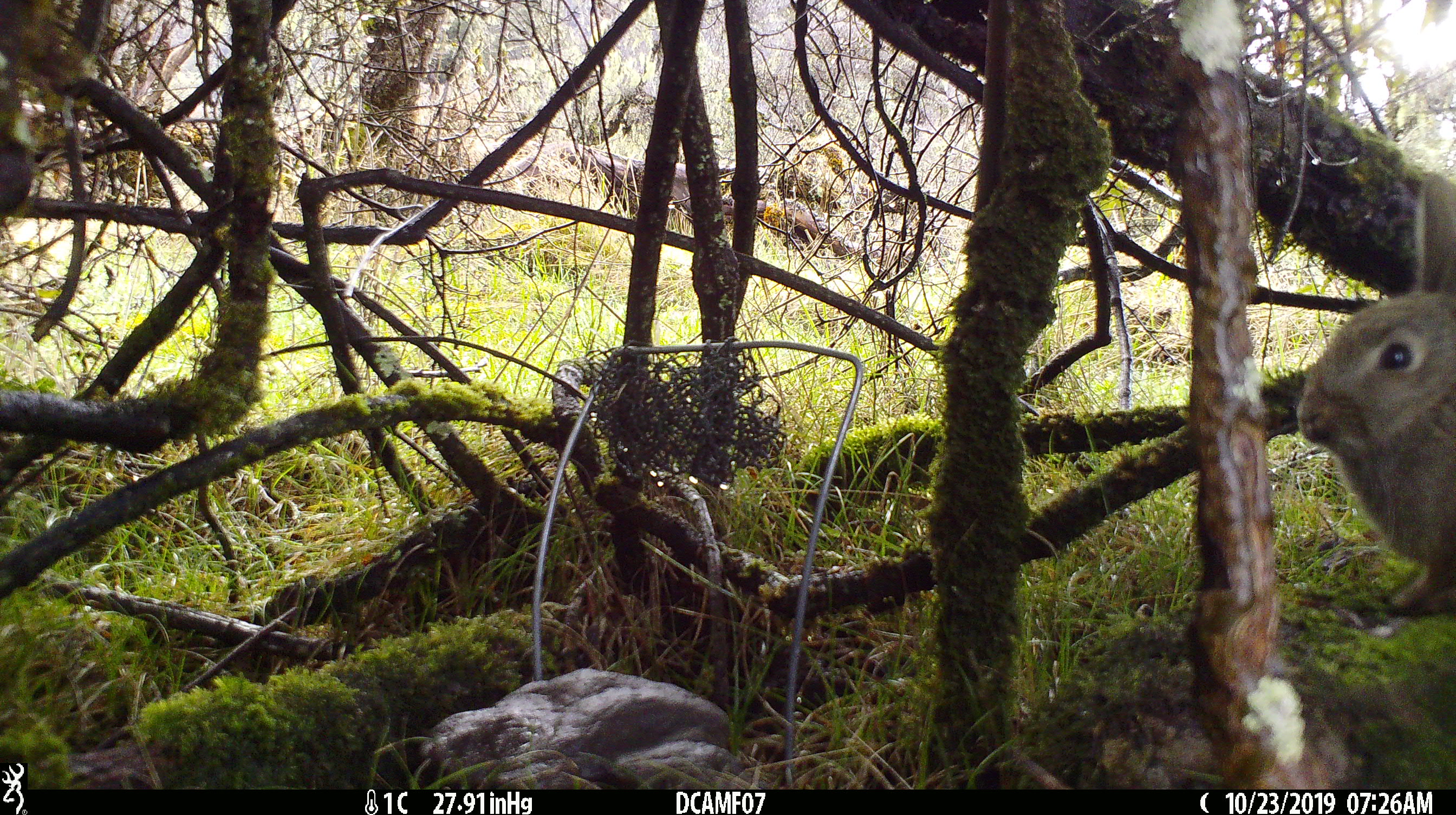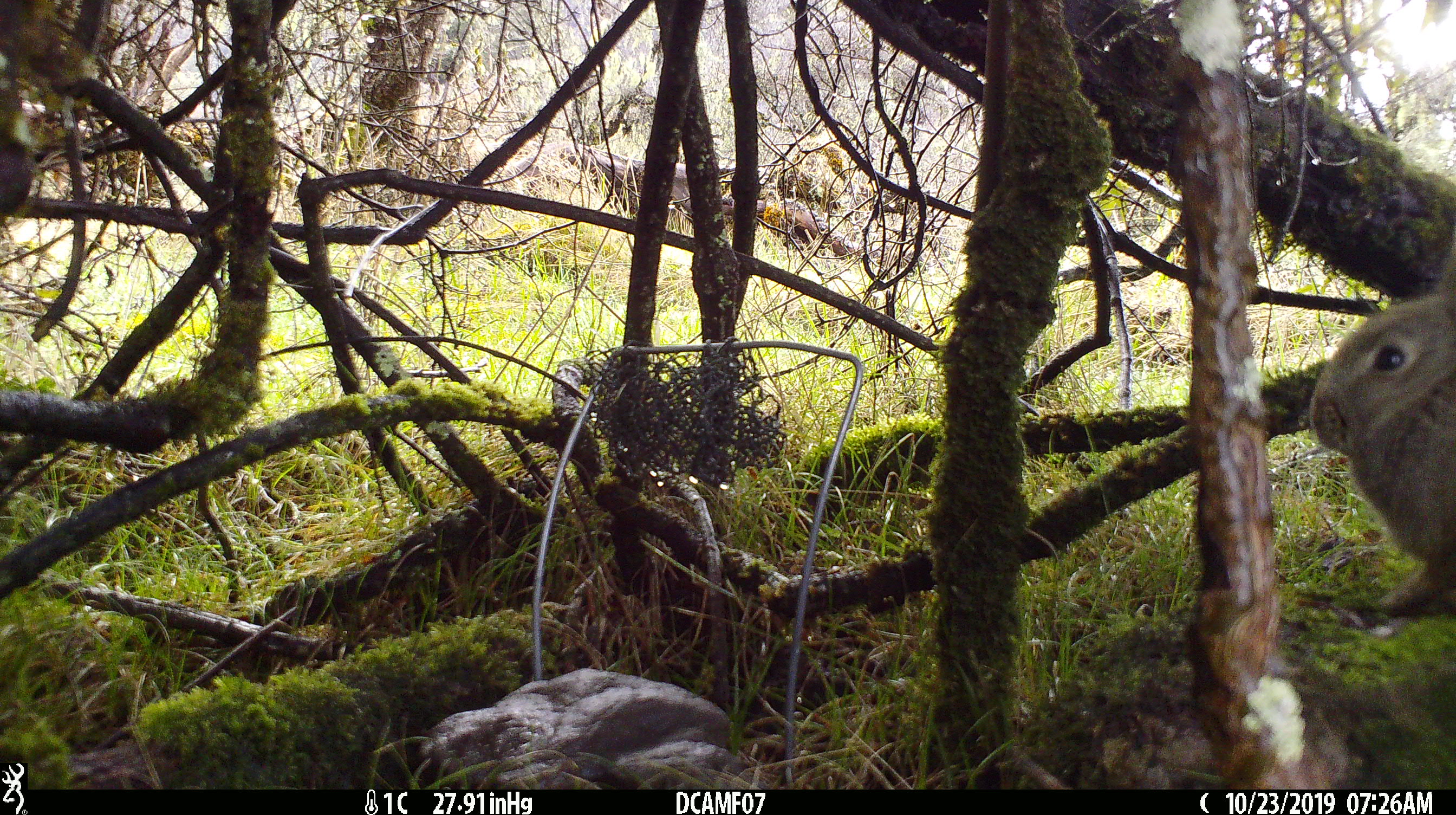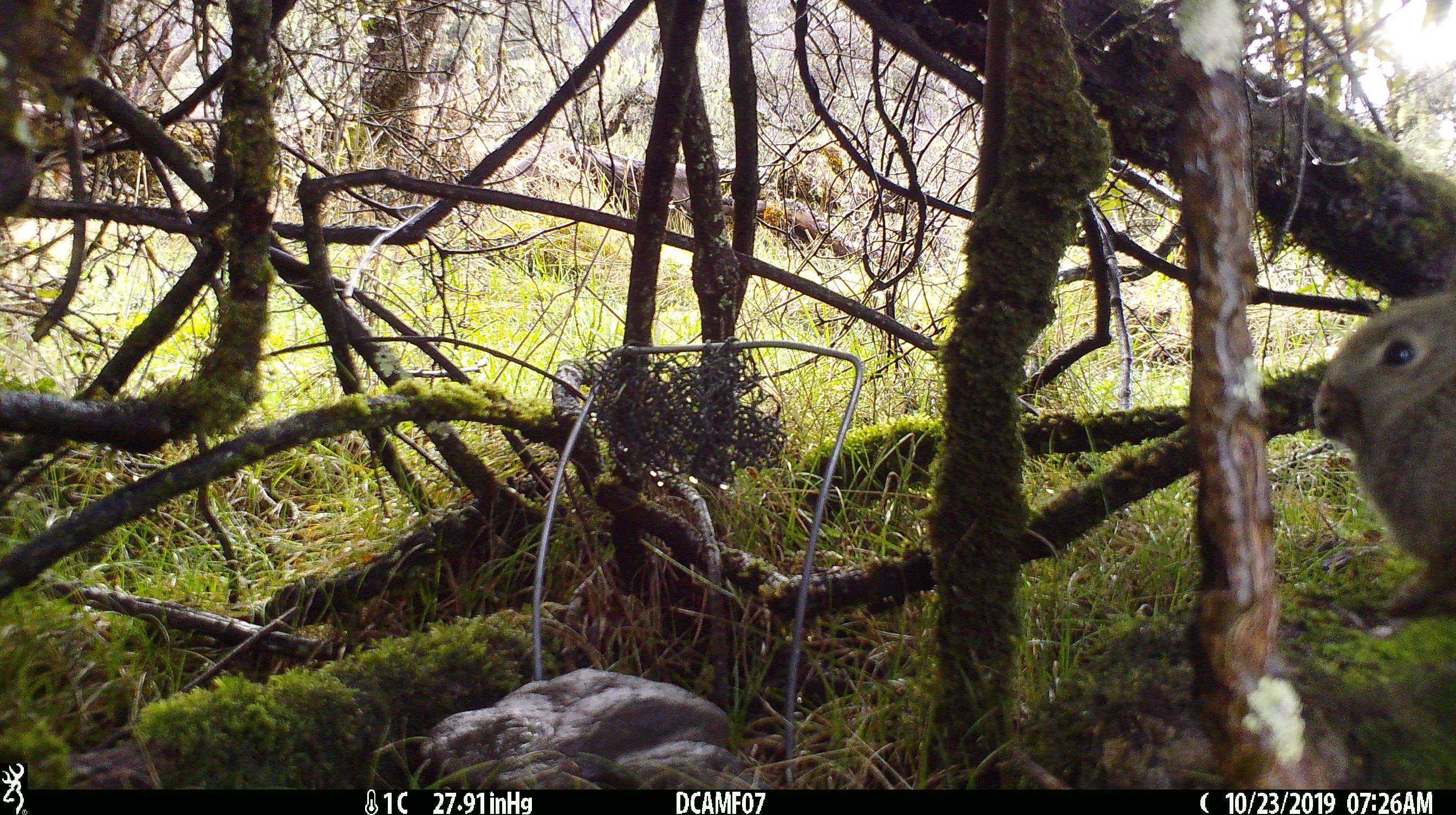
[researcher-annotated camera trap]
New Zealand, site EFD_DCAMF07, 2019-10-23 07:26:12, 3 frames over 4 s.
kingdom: Animalia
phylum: Chordata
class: Mammalia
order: Lagomorpha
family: Leporidae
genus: Oryctolagus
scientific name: Oryctolagus cuniculus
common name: european rabbit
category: rabbit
Rabbit (european rabbit) (Oryctolagus cuniculus).